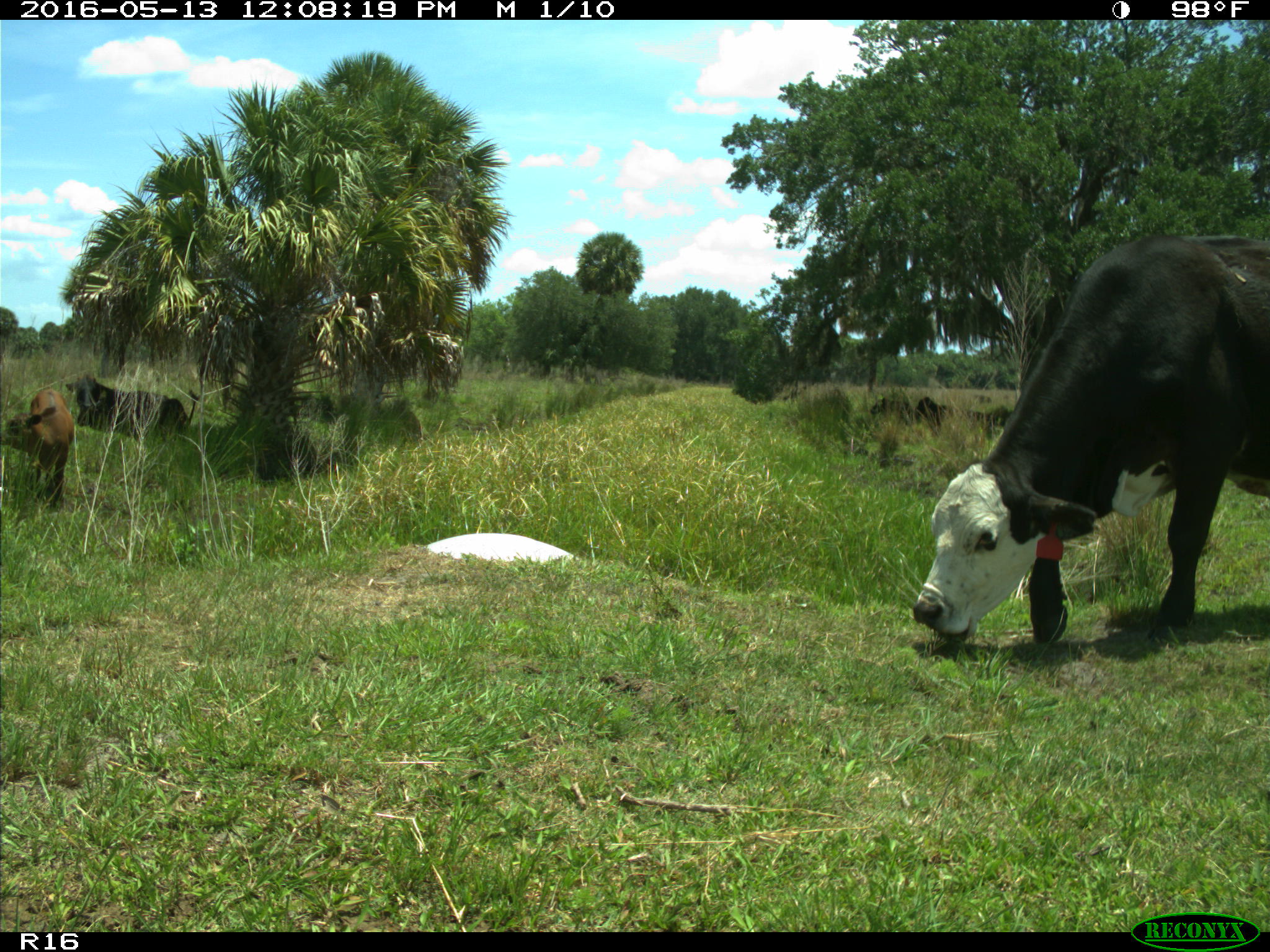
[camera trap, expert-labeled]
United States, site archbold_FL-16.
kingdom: Animalia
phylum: Chordata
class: Mammalia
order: Artiodactyla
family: Bovidae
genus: Bos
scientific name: Bos taurus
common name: domestic cow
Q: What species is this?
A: Bos taurus (domestic cow).